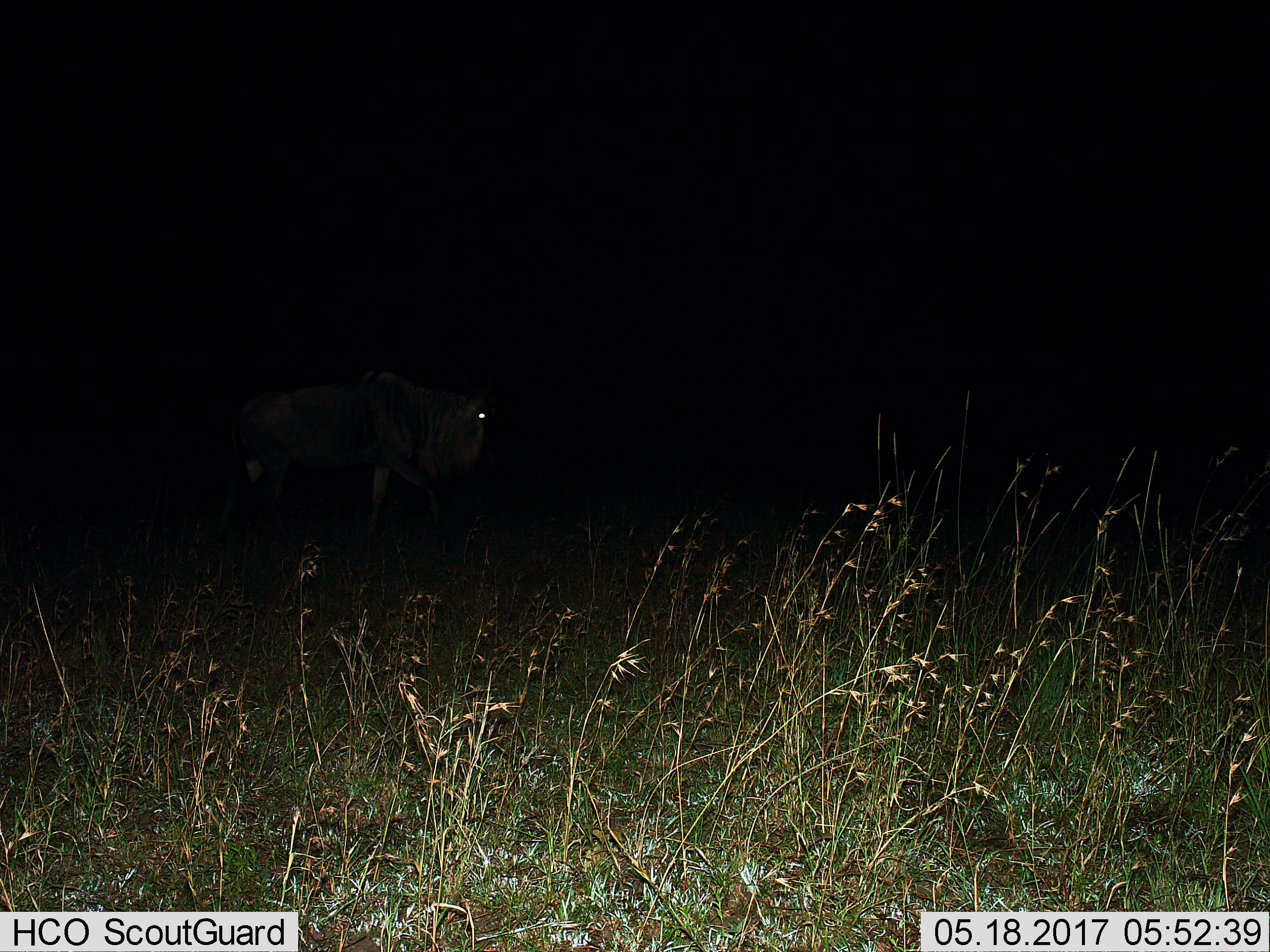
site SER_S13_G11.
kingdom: Animalia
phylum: Chordata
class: Mammalia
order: Artiodactyla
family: Bovidae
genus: Connochaetes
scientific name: Connochaetes taurinus taurinus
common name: blue wildebeest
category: wildebeestblue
Wildebeestblue (blue wildebeest) (Connochaetes taurinus taurinus), count 1. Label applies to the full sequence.